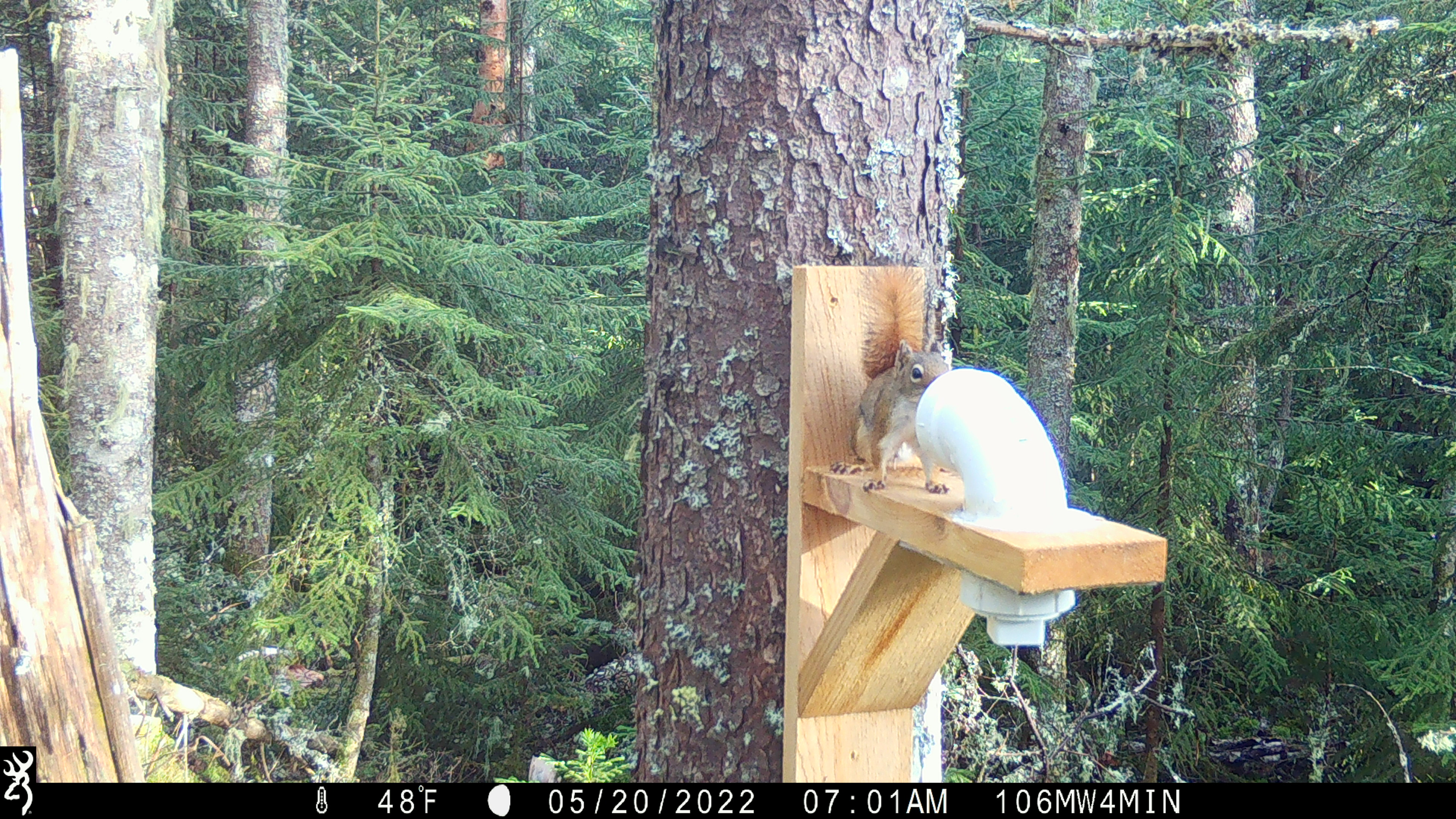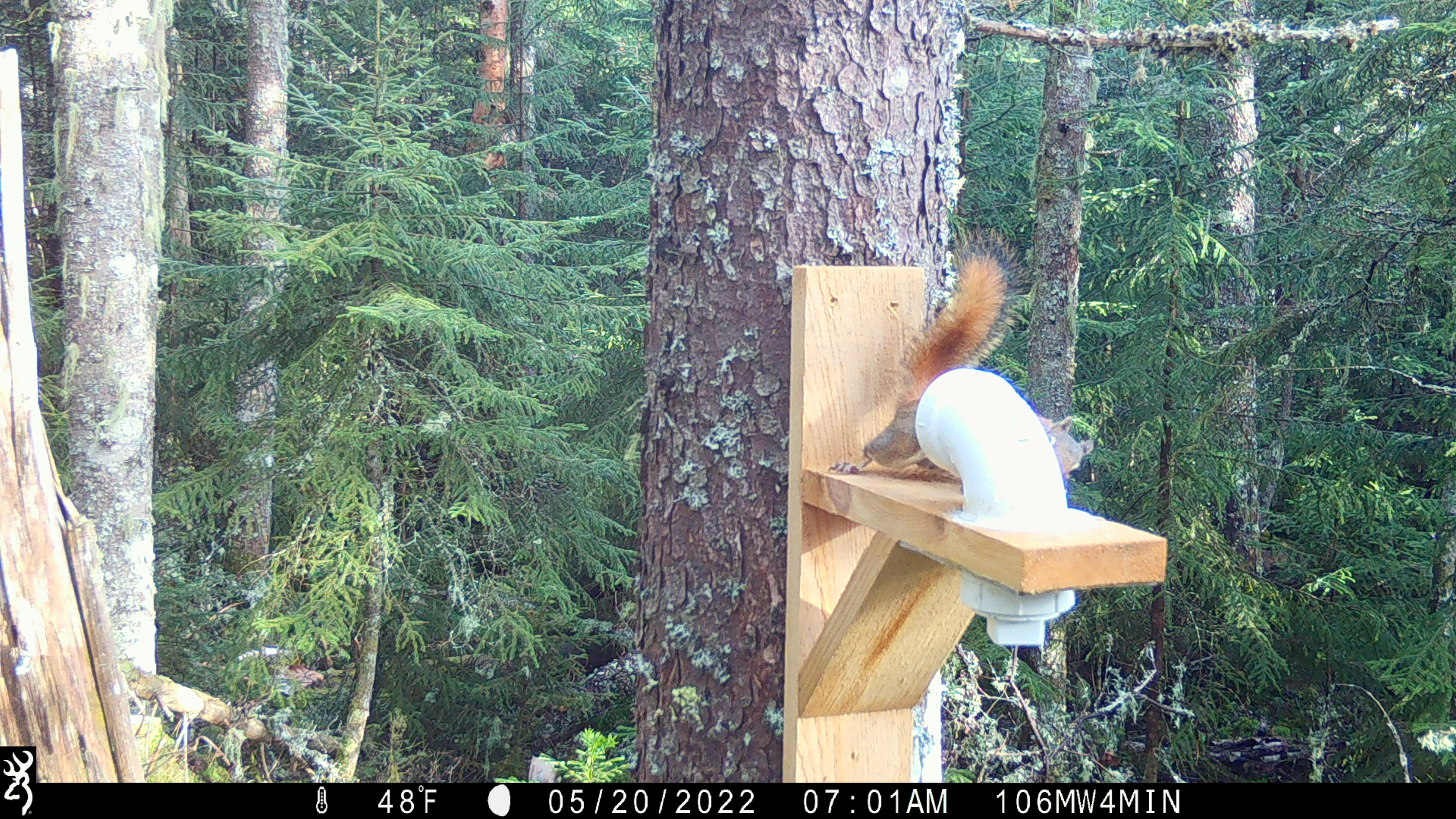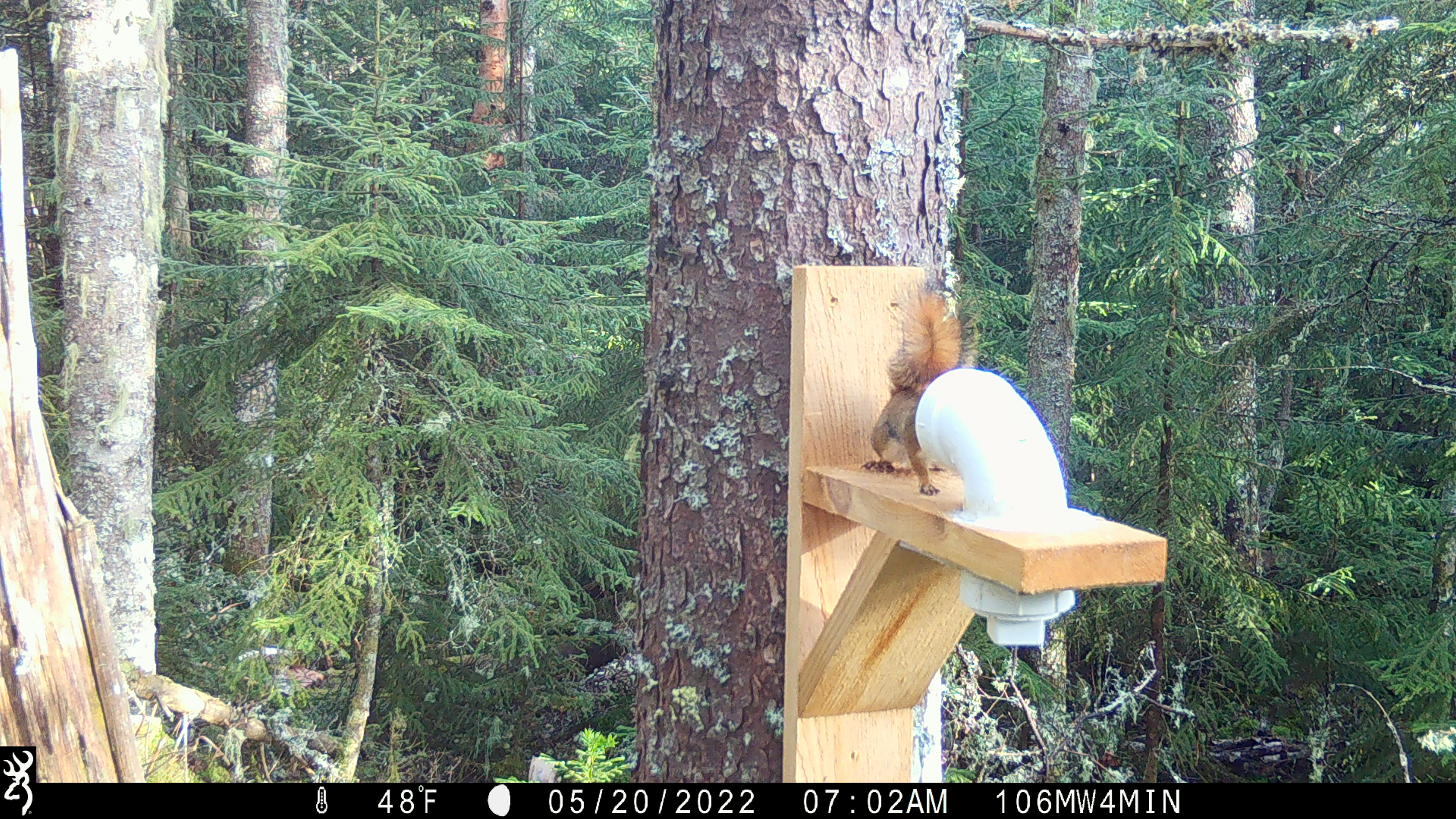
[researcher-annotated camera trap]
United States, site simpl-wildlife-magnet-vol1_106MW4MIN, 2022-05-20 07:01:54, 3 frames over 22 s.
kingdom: Animalia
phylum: Chordata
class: Mammalia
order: Rodentia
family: Sciuridae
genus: Tamiasciurus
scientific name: Tamiasciurus hudsonicus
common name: red squirrel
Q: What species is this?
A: Red squirrel (Tamiasciurus hudsonicus).